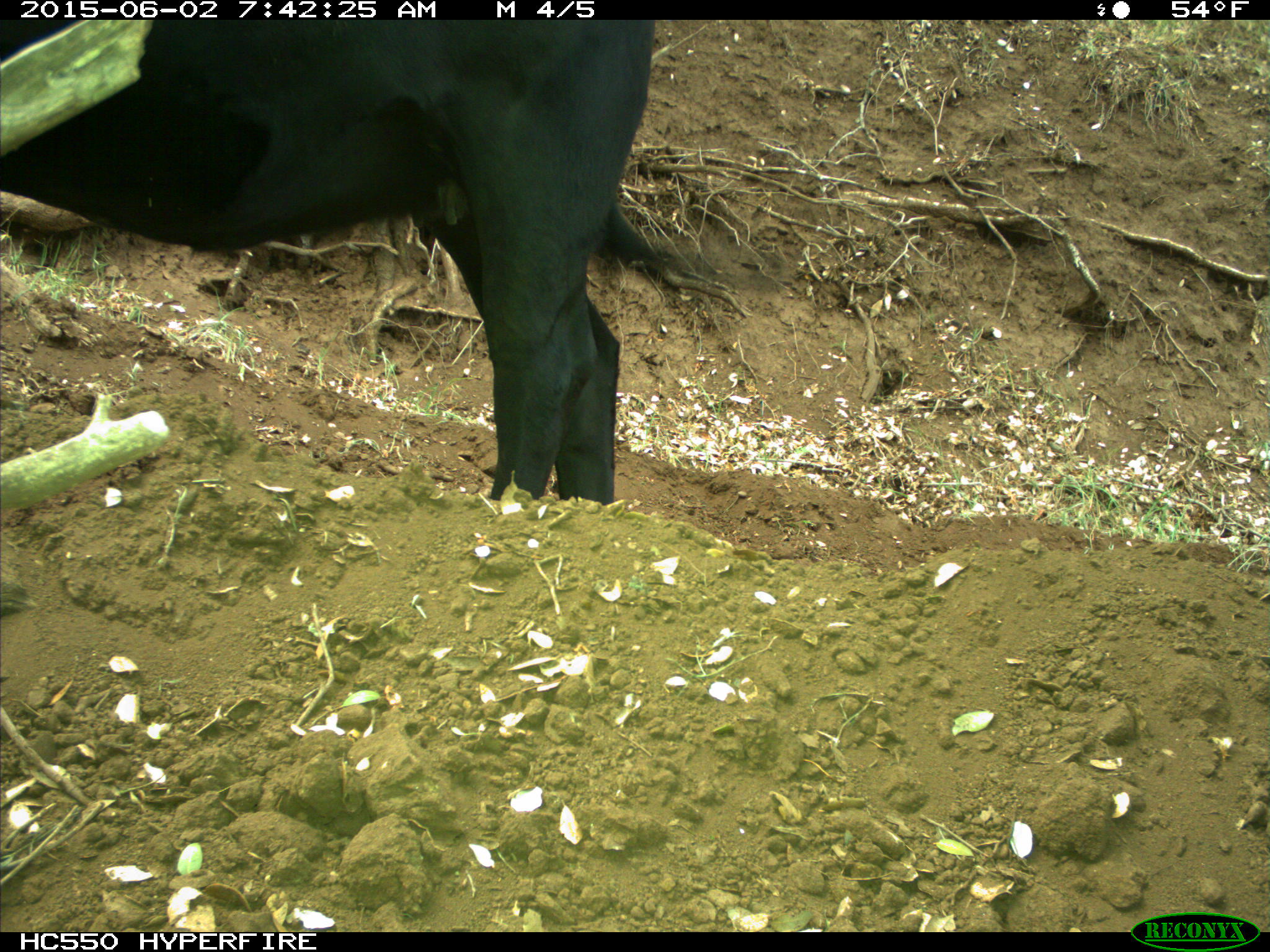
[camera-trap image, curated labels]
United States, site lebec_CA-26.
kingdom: Animalia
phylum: Chordata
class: Mammalia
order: Artiodactyla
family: Bovidae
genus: Bos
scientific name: Bos taurus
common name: domestic cow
Bos taurus (domestic cow).